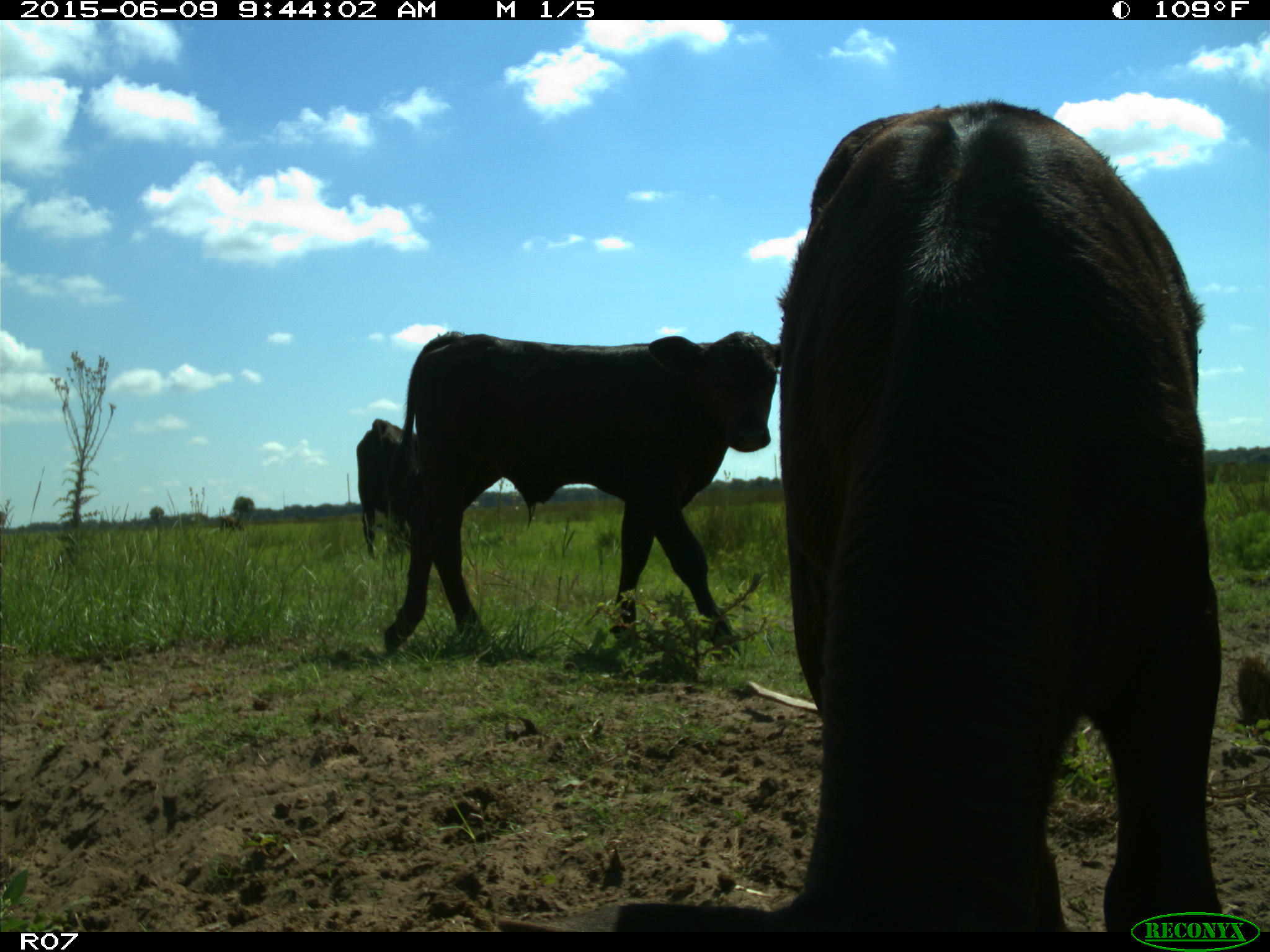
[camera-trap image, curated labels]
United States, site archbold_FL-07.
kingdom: Animalia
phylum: Chordata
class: Mammalia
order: Artiodactyla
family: Bovidae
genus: Bos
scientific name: Bos taurus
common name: domestic cow